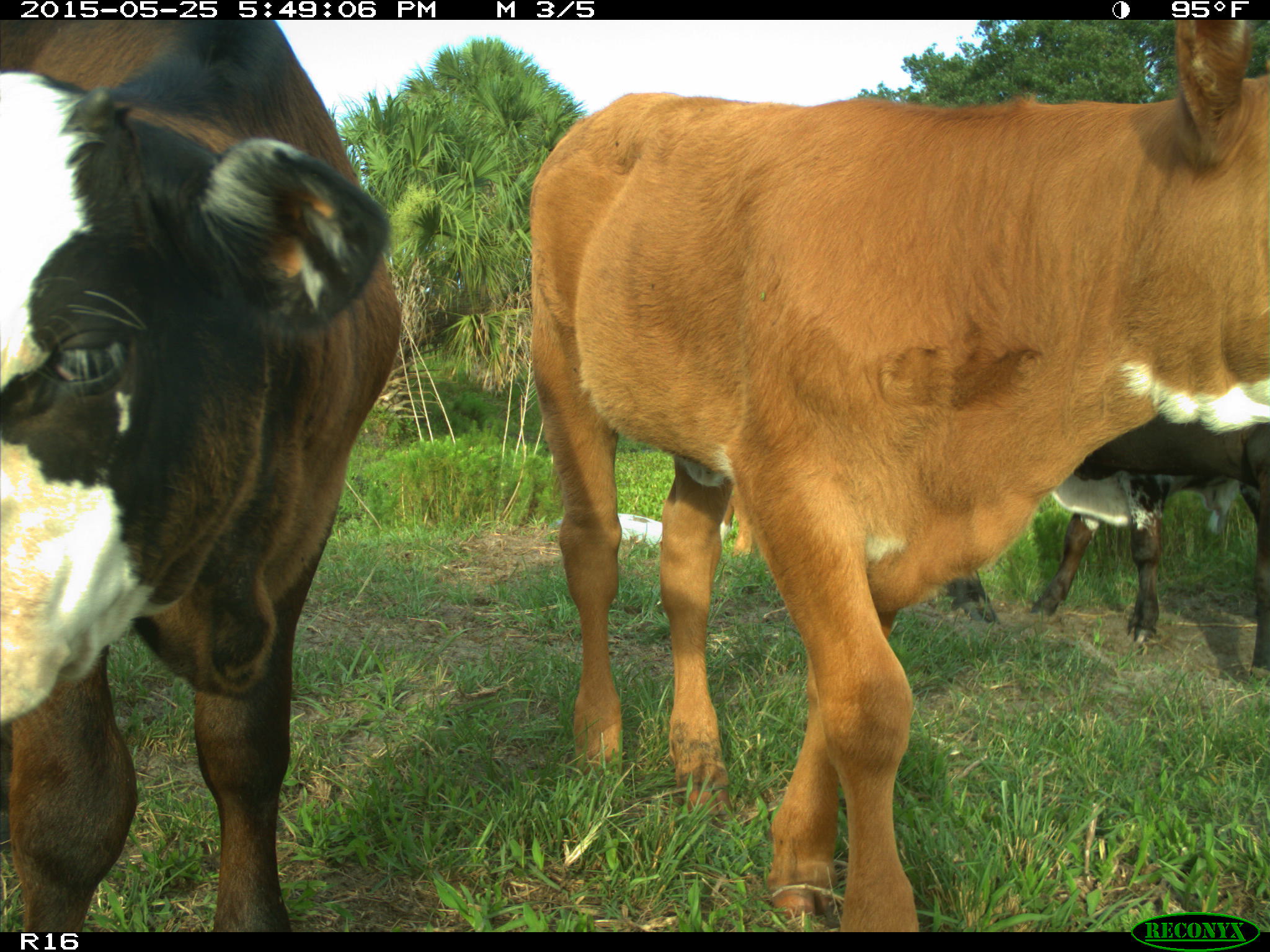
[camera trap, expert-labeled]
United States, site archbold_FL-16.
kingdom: Animalia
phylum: Chordata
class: Mammalia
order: Artiodactyla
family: Bovidae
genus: Bos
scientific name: Bos taurus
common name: domestic cow